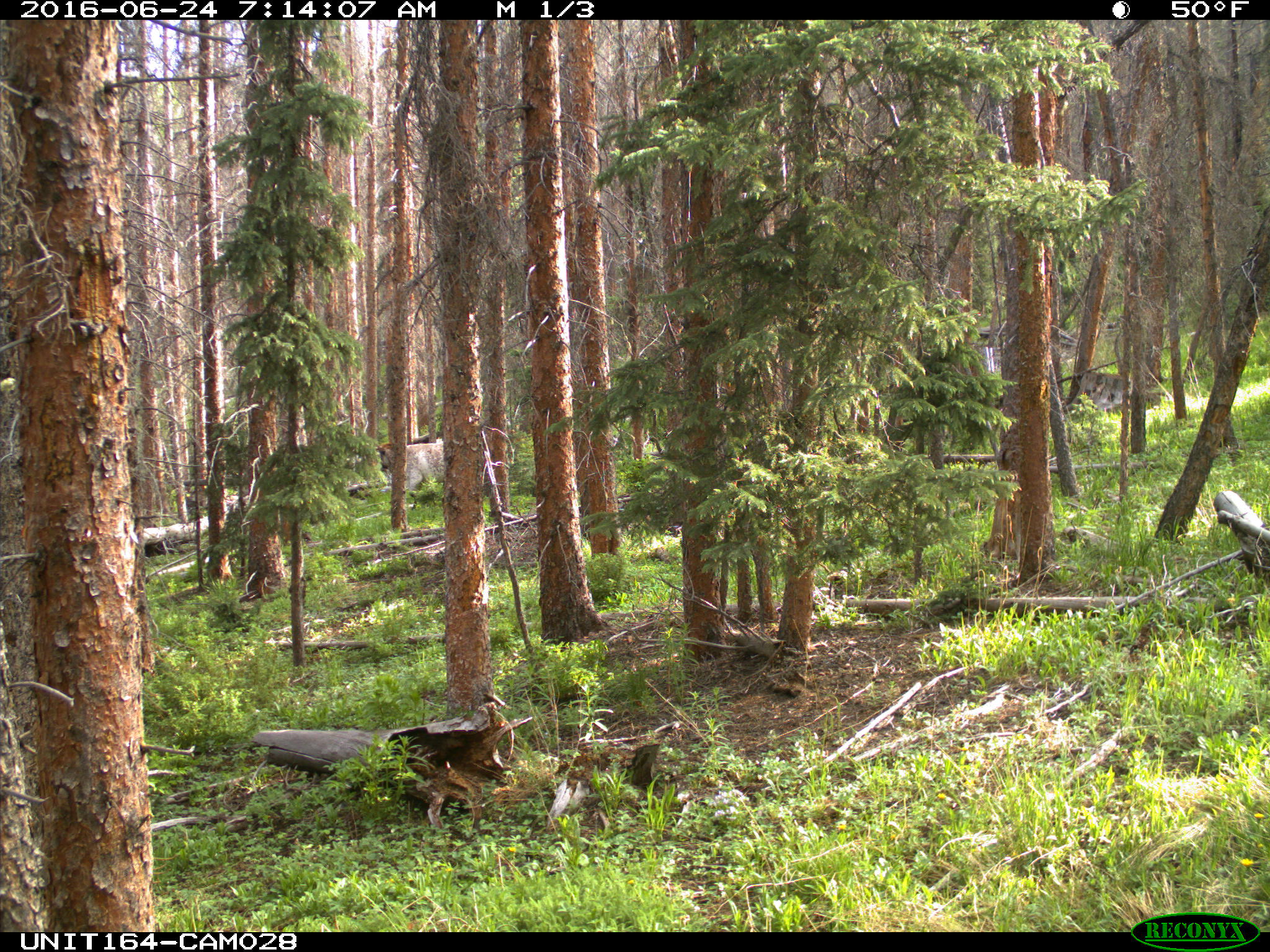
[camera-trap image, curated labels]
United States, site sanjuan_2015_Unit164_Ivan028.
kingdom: Animalia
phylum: Chordata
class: Mammalia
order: Artiodactyla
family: Bovidae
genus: Bos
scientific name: Bos taurus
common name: domestic cow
Bos taurus (domestic cow).